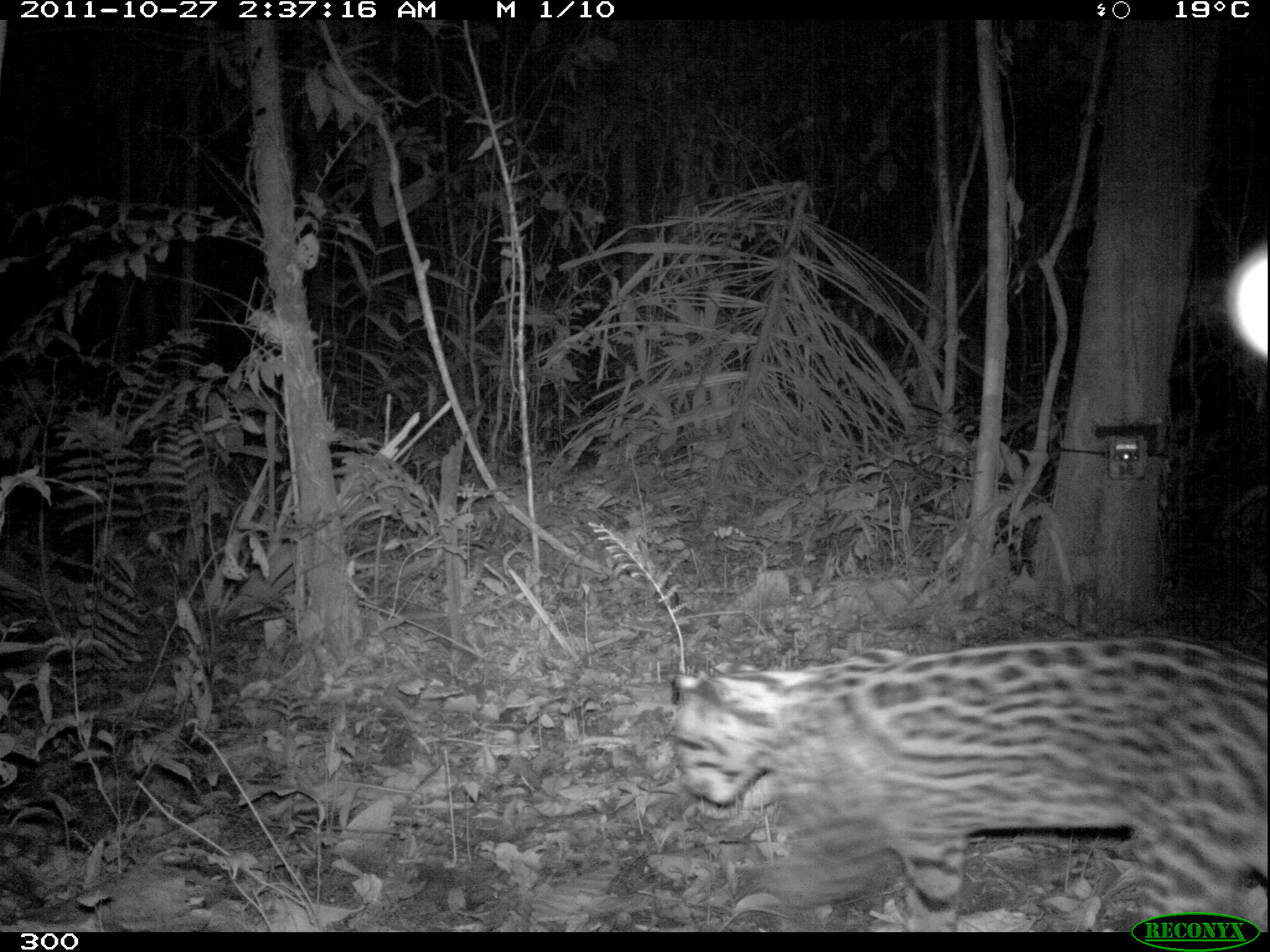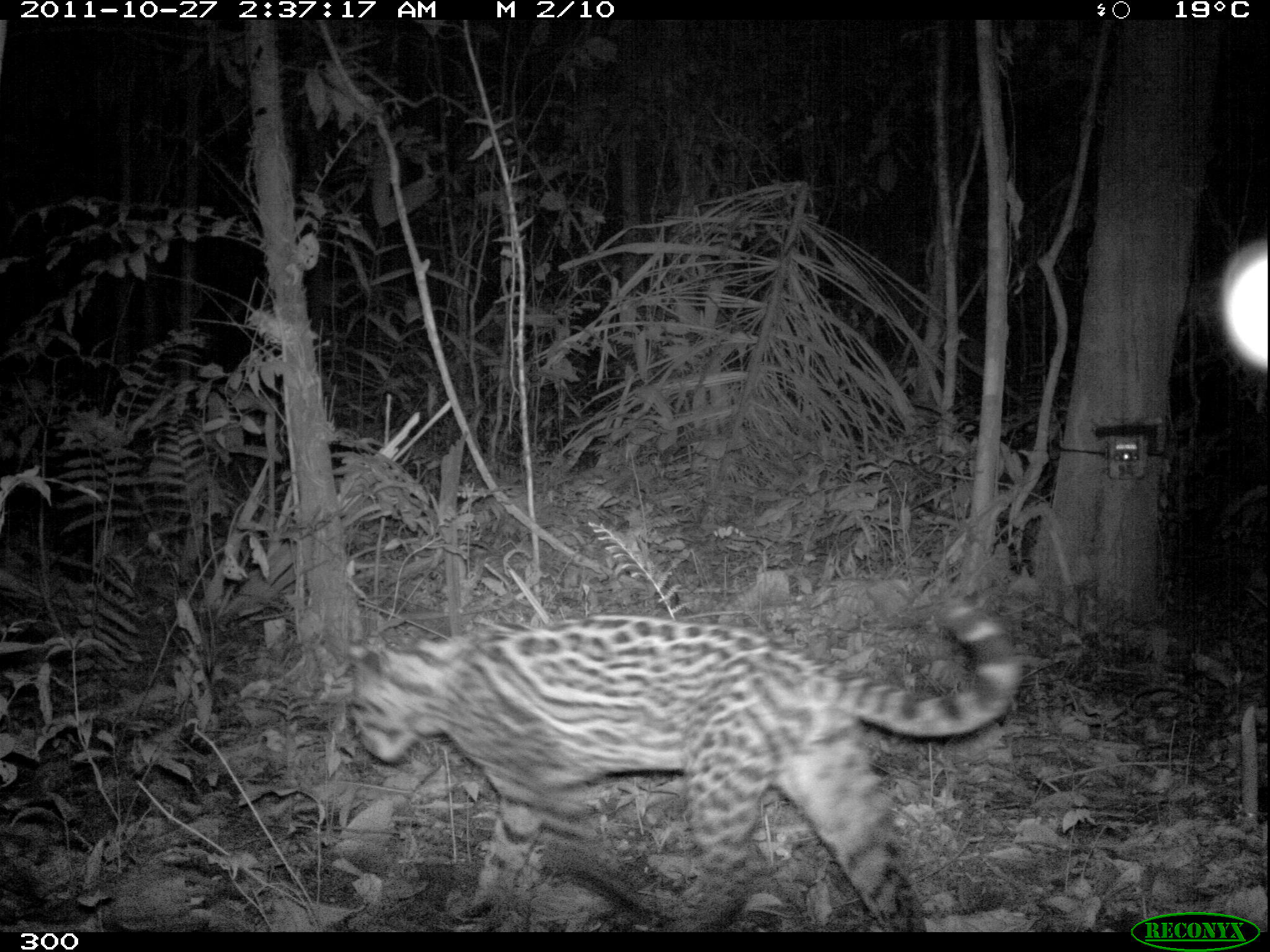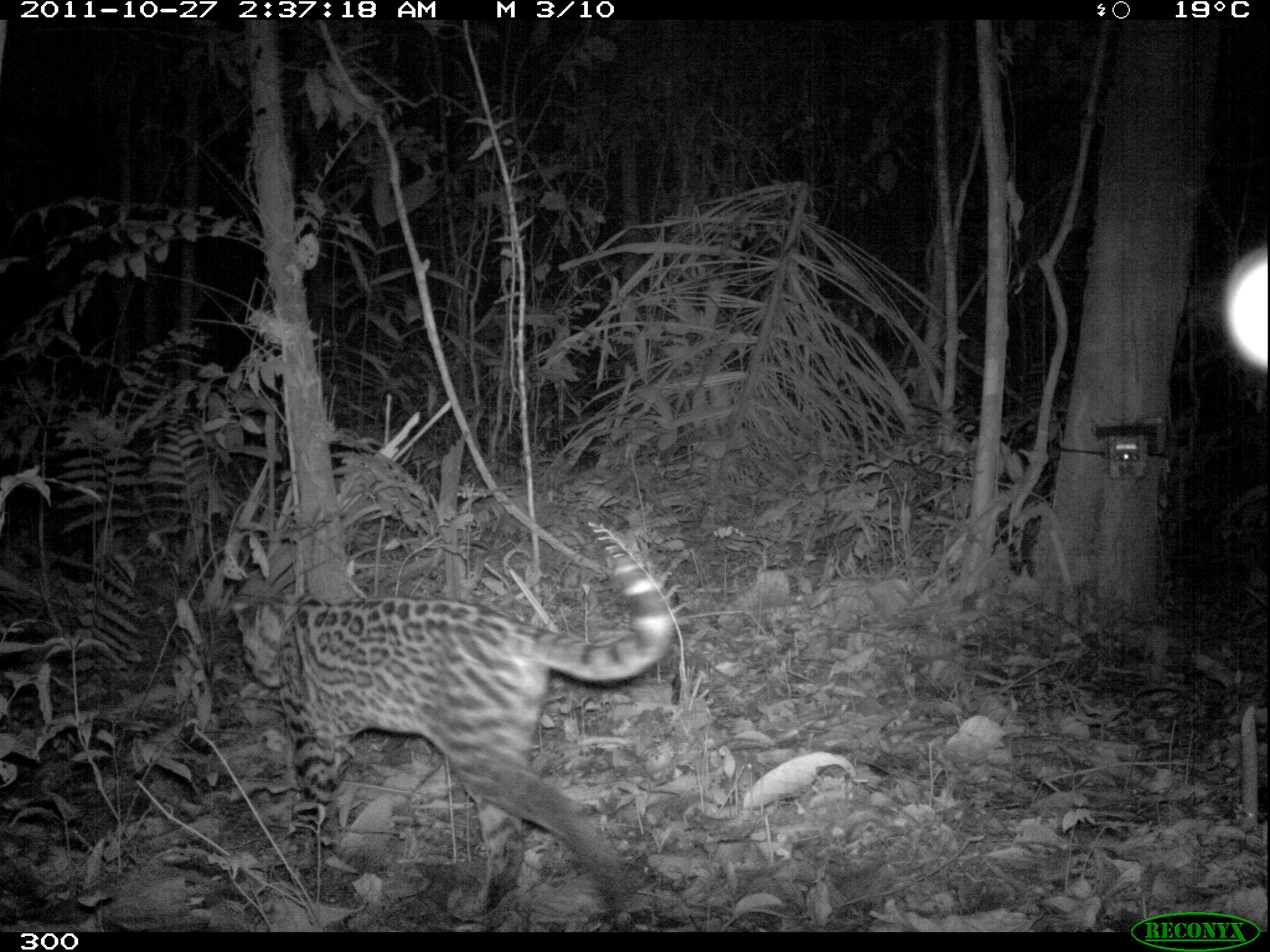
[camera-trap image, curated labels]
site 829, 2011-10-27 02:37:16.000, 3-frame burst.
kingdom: Animalia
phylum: Chordata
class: Mammalia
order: Carnivora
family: Felidae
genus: Leopardus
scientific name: Leopardus pardalis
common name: ocelot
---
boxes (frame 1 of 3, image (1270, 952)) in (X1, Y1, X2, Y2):
leopardus pardalis: (669, 637, 1265, 930)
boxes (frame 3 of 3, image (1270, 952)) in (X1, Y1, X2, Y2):
leopardus pardalis: (230, 531, 674, 927)